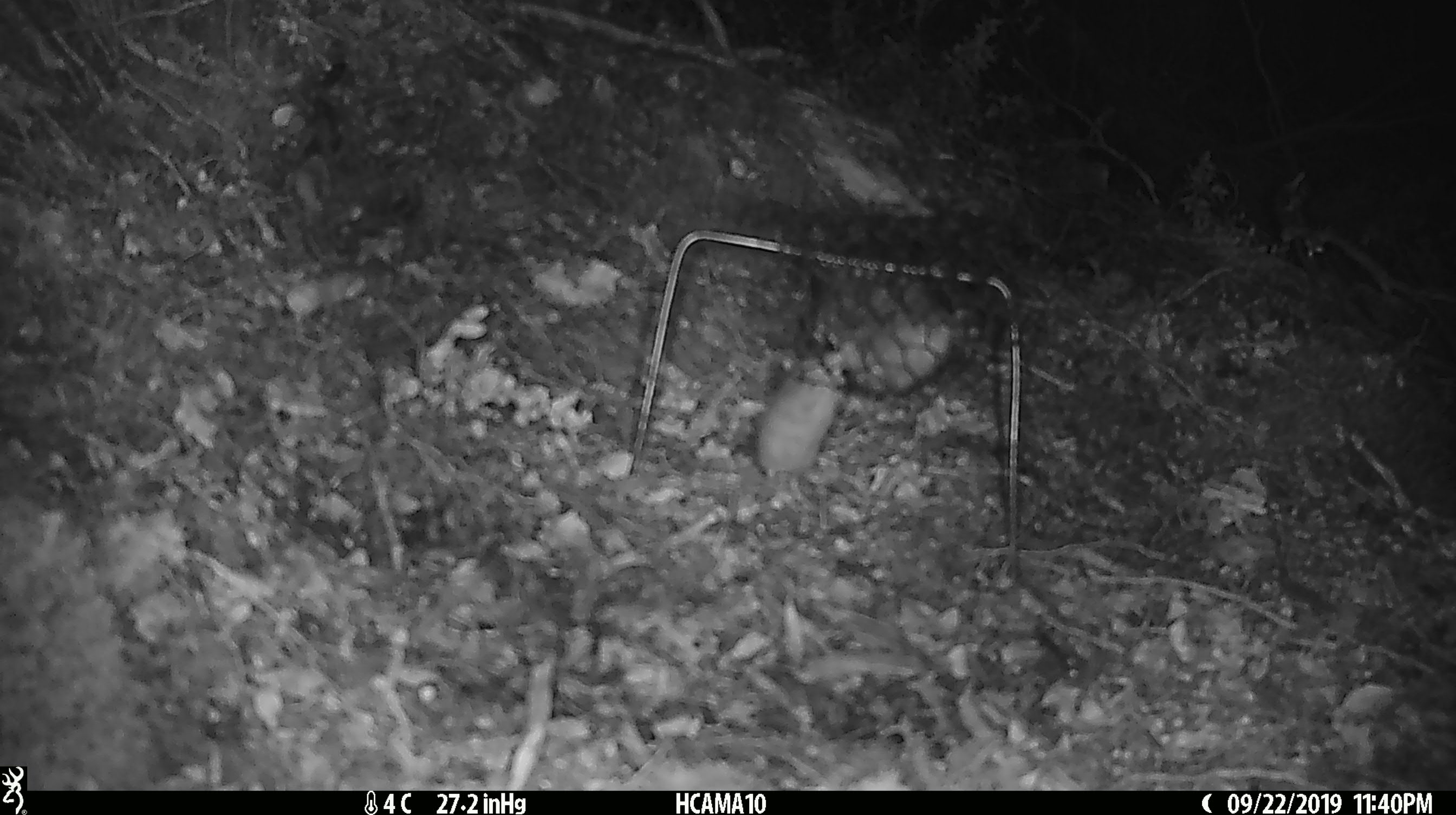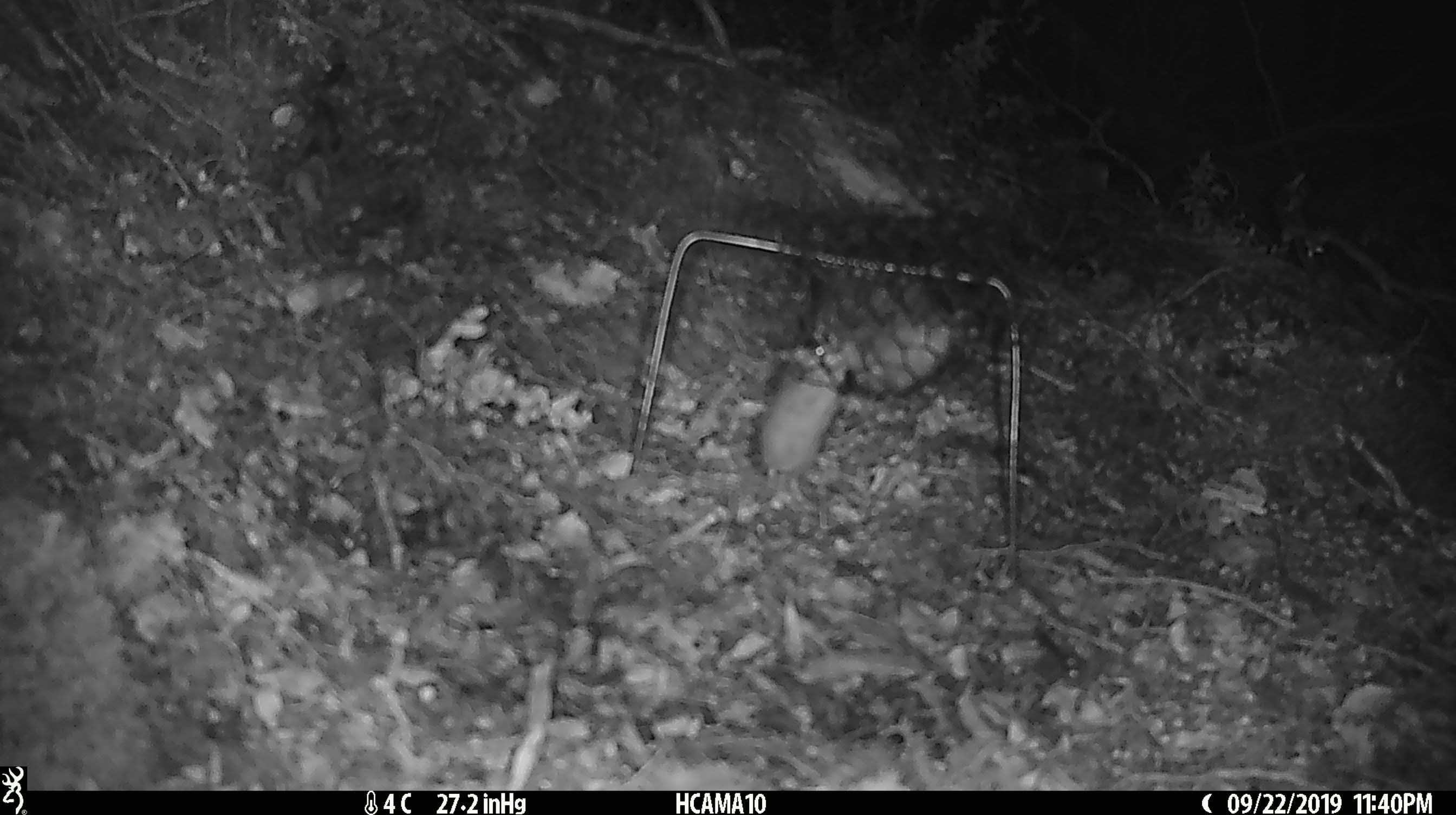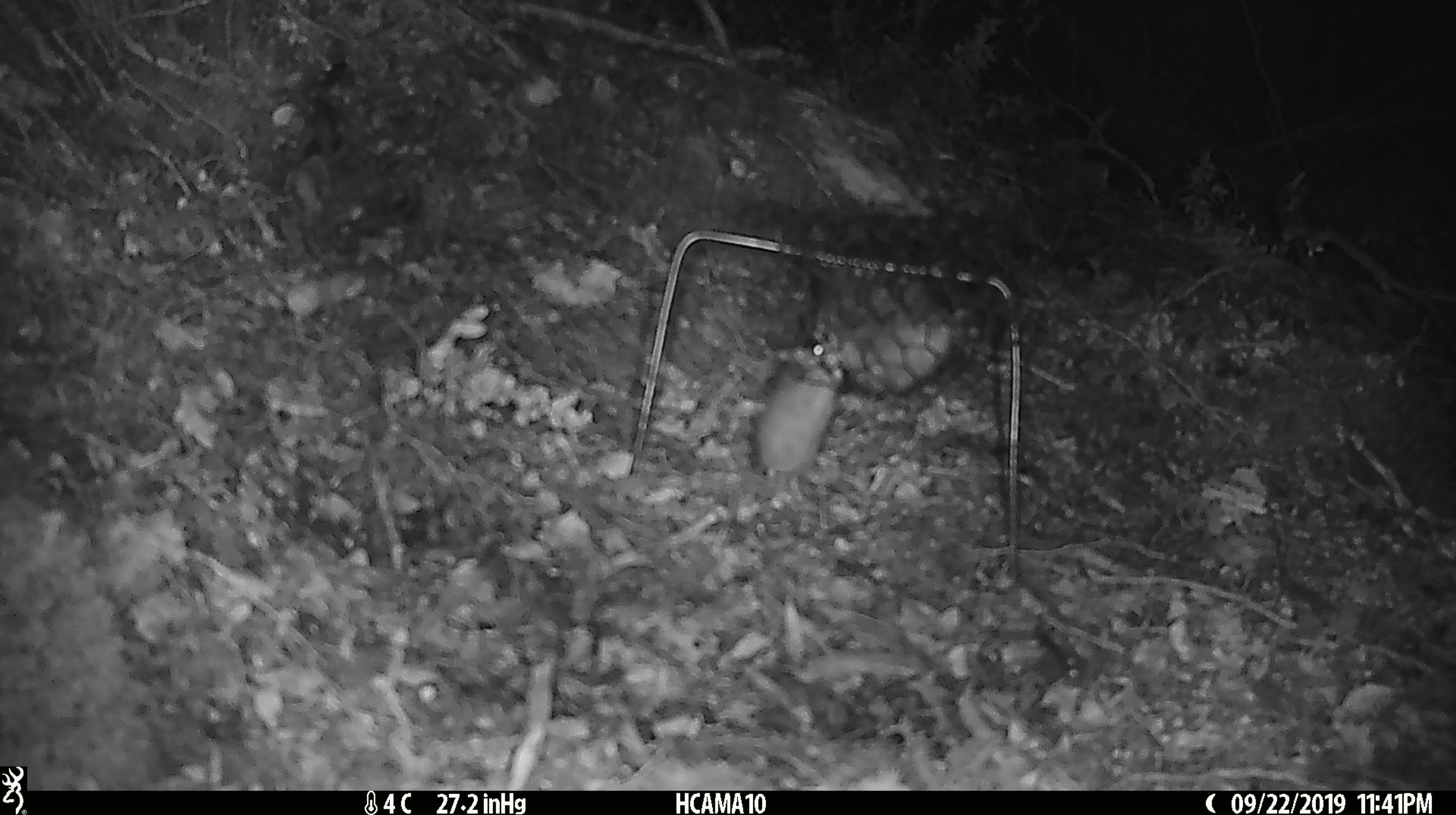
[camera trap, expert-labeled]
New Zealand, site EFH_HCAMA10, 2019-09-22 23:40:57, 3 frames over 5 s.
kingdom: Animalia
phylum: Chordata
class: Mammalia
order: Rodentia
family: Muridae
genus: Mus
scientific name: Mus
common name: mouse